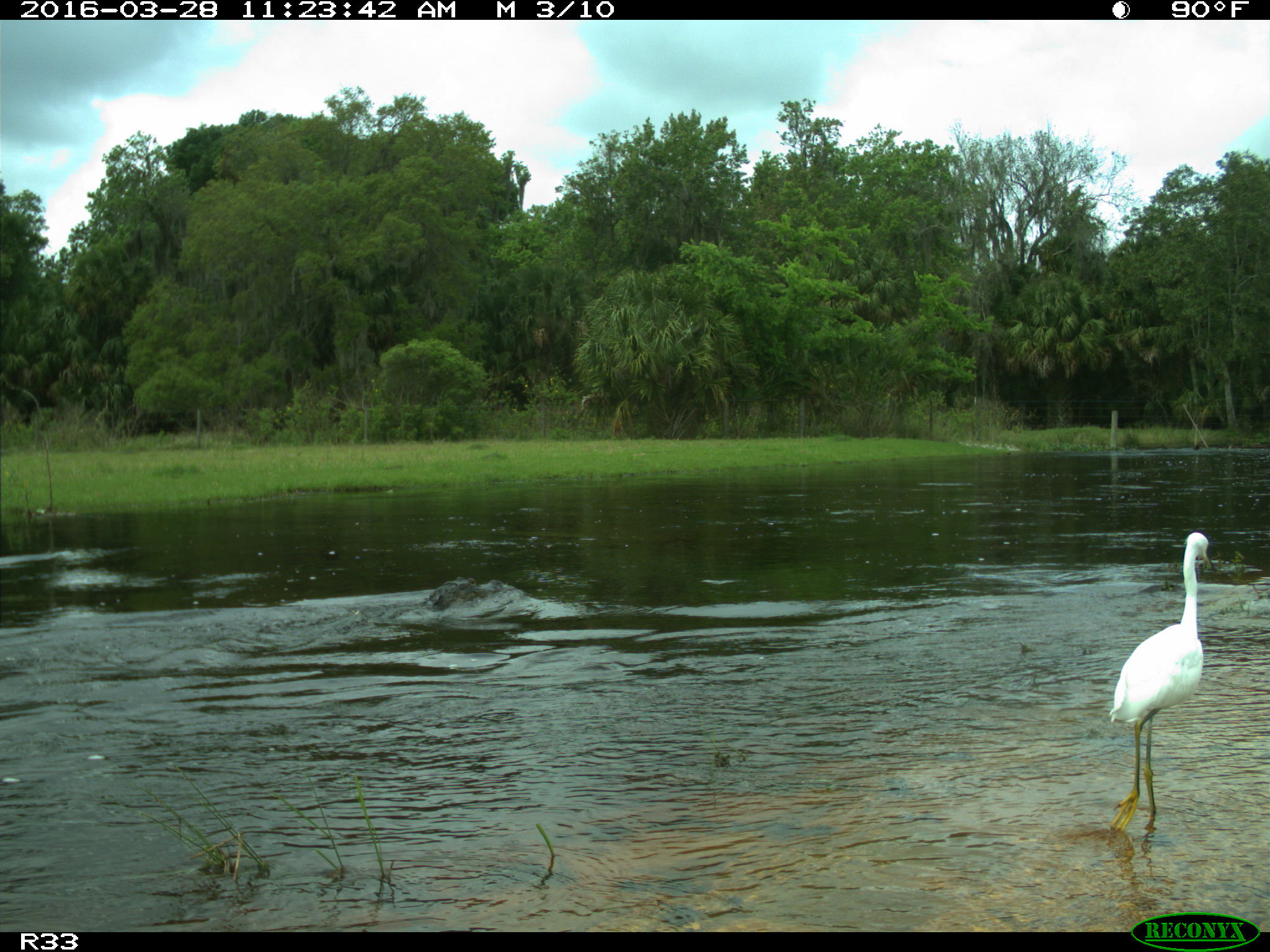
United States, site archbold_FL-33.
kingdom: Animalia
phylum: Chordata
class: Aves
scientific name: Aves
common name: birds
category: unidentified bird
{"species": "unidentified bird (birds) (Aves)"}